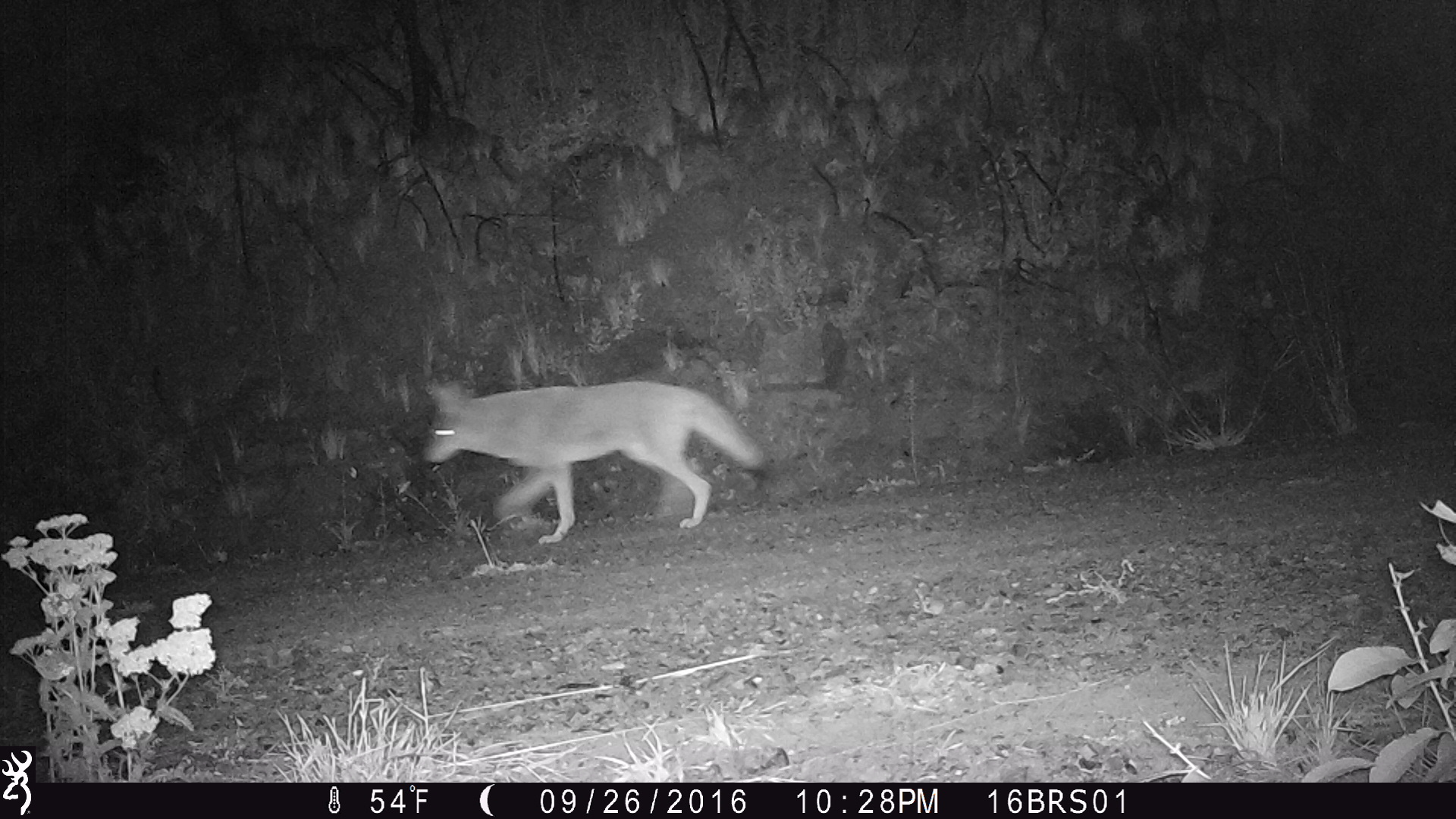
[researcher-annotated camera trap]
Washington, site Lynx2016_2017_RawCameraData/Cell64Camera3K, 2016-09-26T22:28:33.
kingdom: Animalia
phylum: Chordata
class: Mammalia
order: Carnivora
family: Canidae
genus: Canis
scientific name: Canis latrans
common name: coyote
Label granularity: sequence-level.